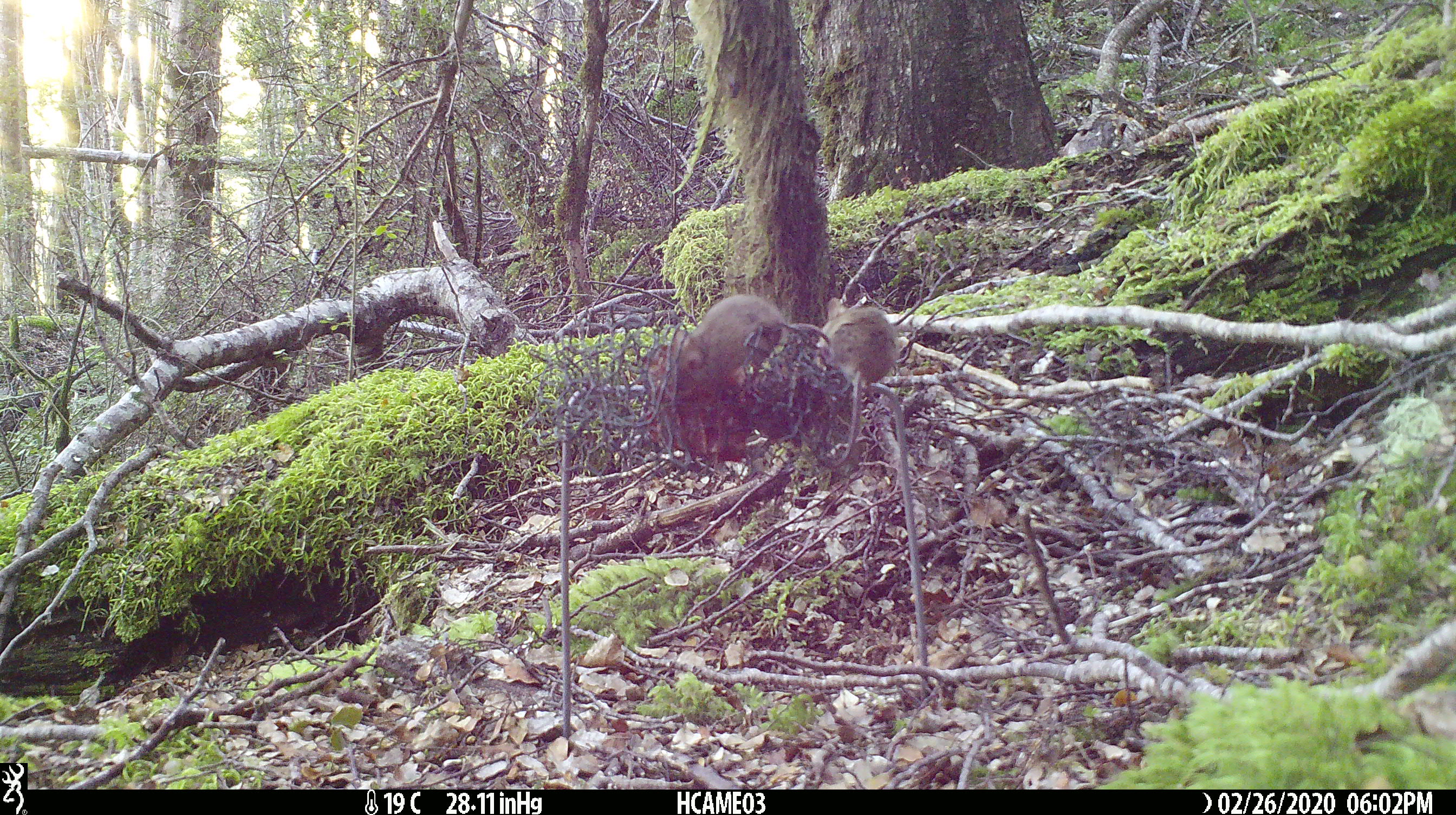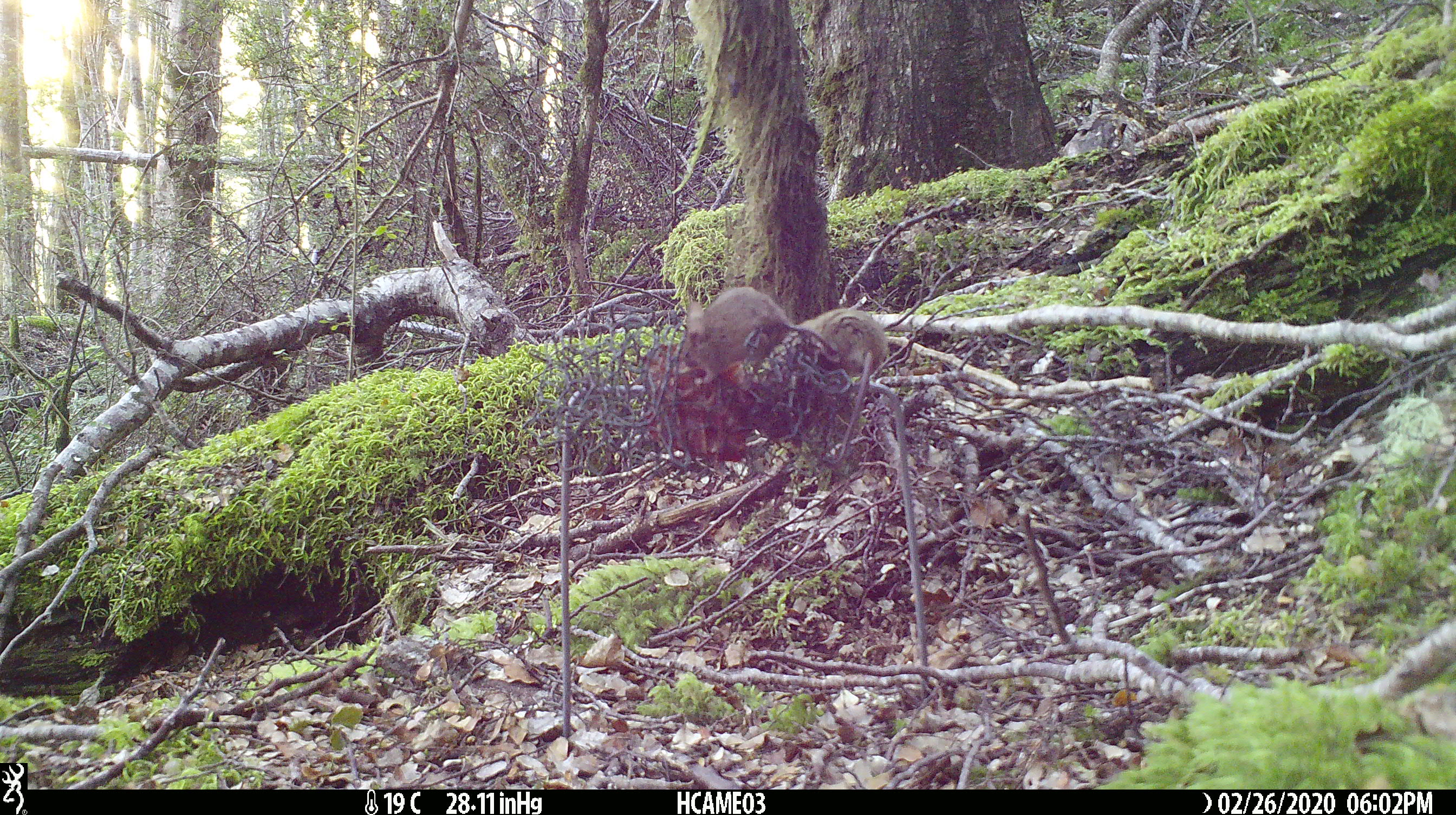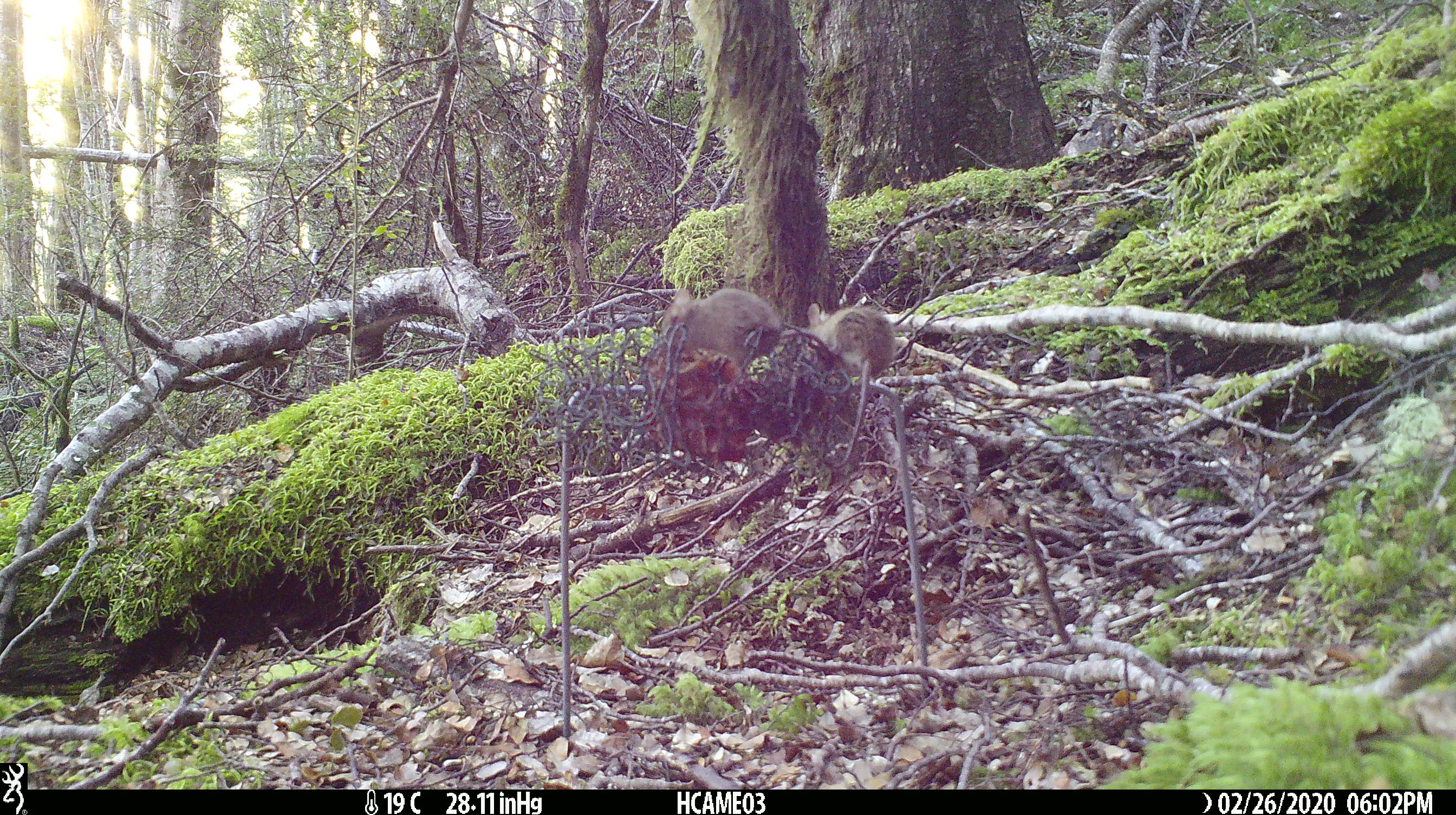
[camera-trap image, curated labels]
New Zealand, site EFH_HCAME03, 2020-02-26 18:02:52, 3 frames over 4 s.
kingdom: Animalia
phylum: Chordata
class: Mammalia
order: Rodentia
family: Muridae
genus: Mus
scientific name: Mus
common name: mouse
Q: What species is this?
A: Mouse (Mus).